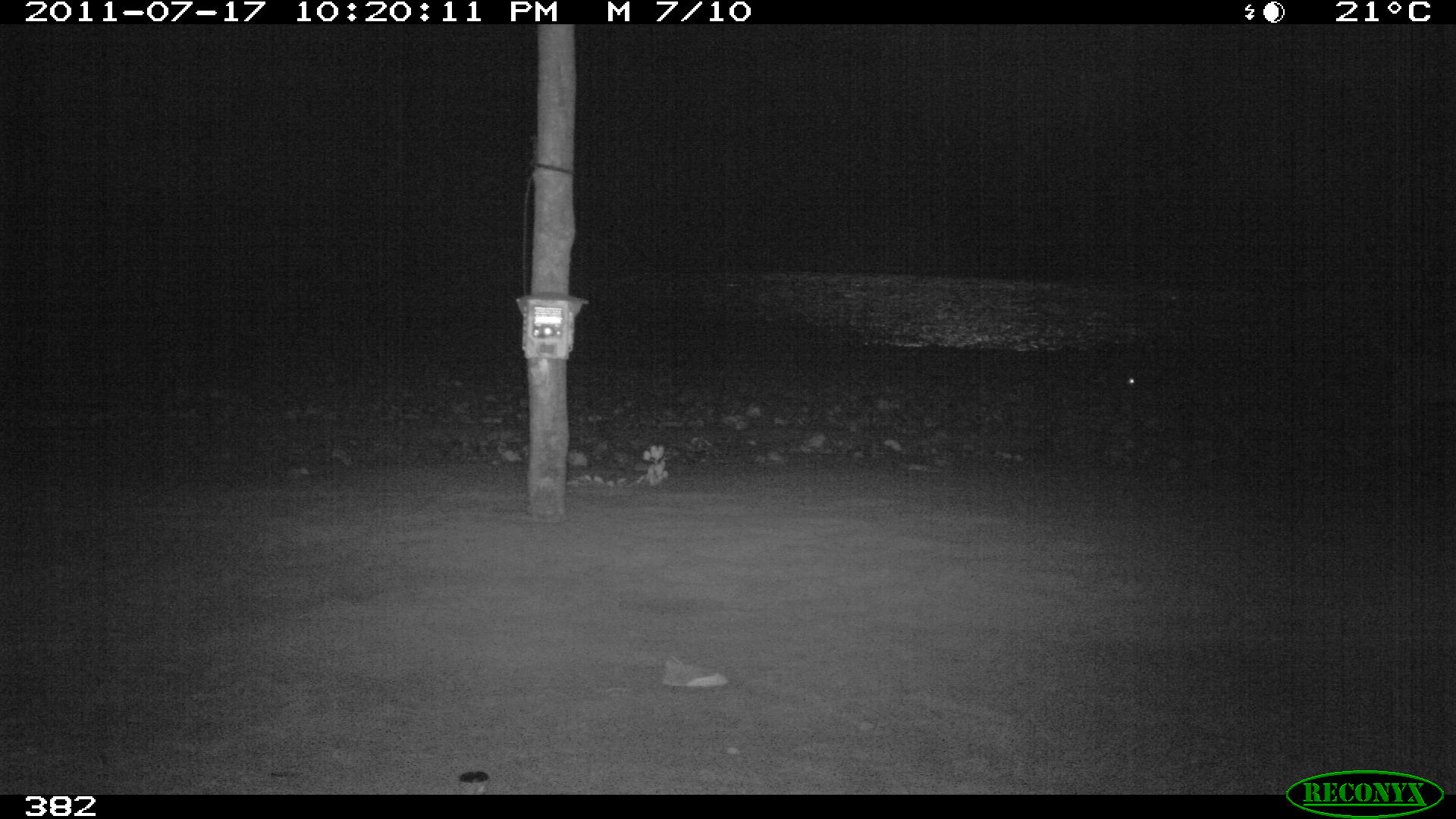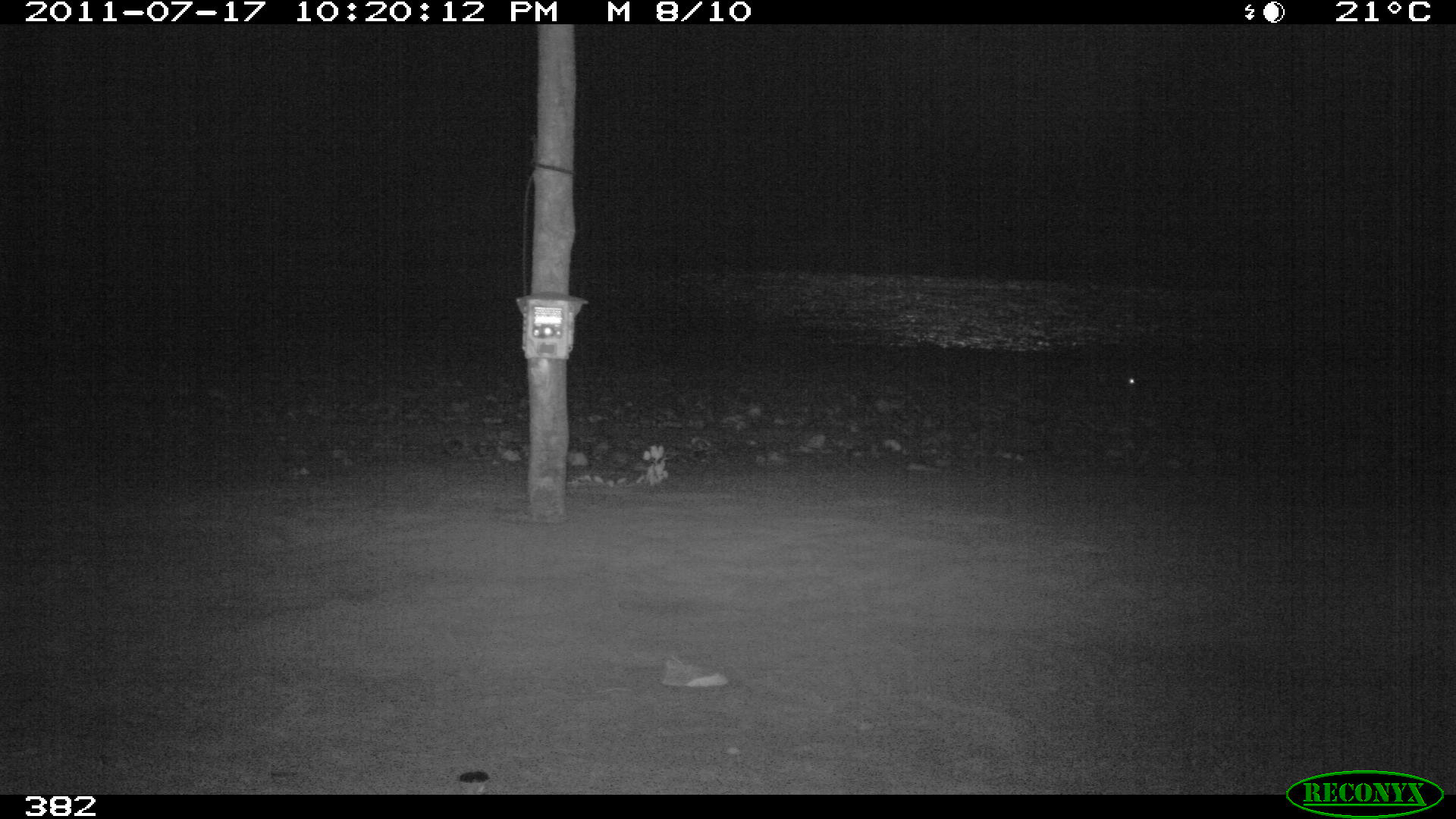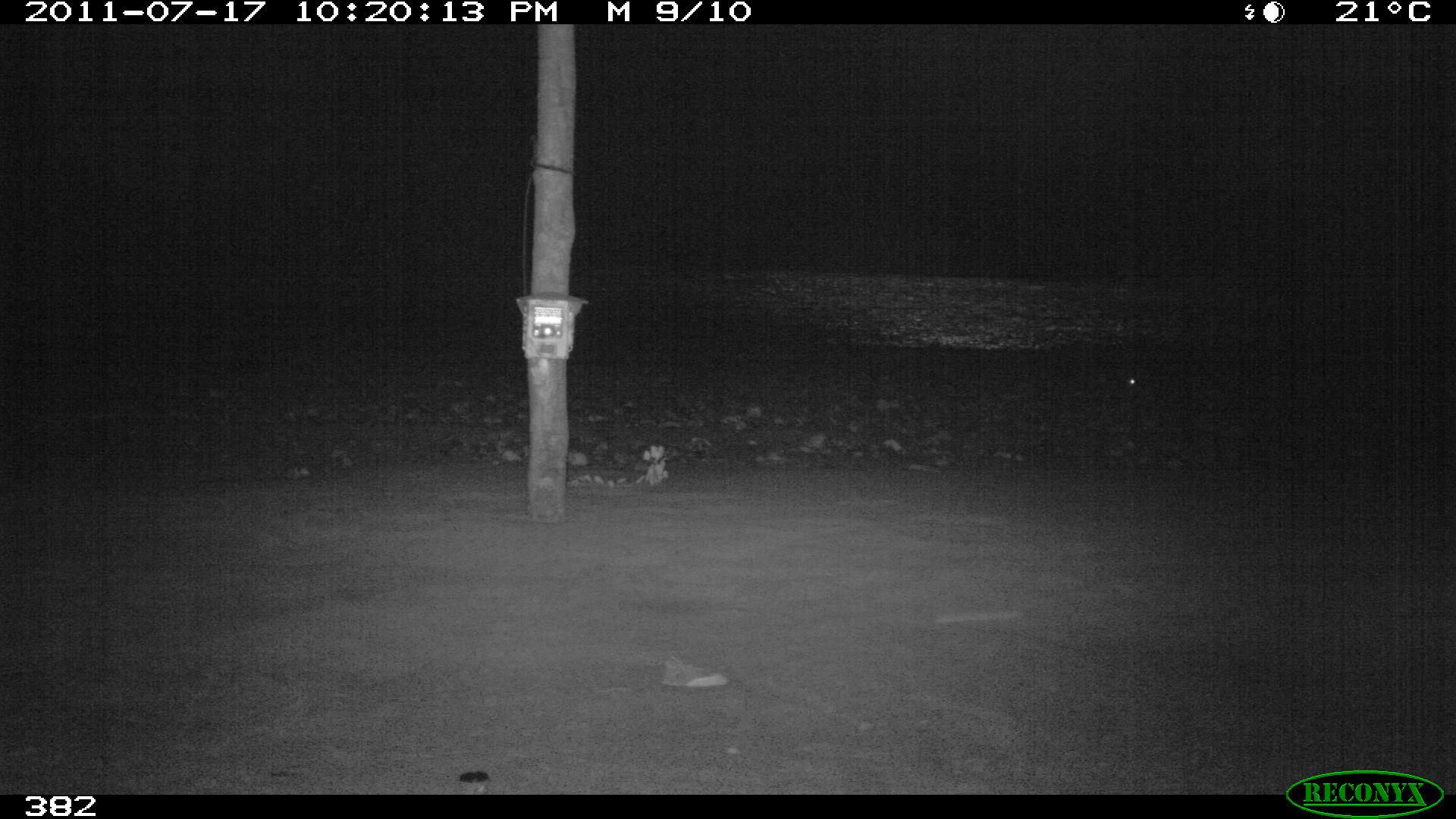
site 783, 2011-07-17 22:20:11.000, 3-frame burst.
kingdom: Animalia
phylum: Chordata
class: Mammalia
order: Carnivora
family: Felidae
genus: Leopardus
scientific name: Leopardus pardalis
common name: ocelot